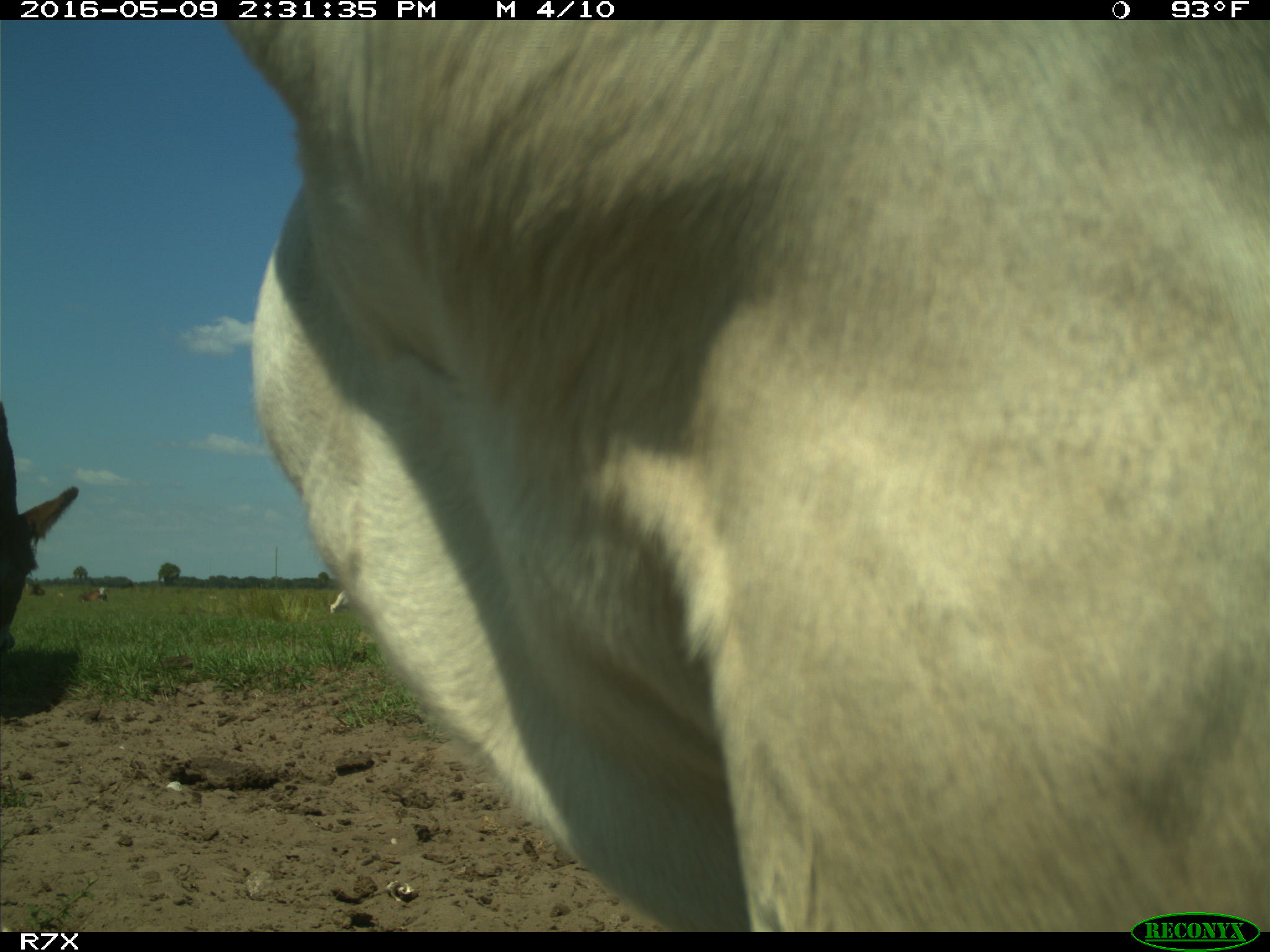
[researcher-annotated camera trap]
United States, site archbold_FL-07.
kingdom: Animalia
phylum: Chordata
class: Mammalia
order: Artiodactyla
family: Bovidae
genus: Bos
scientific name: Bos taurus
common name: domestic cow